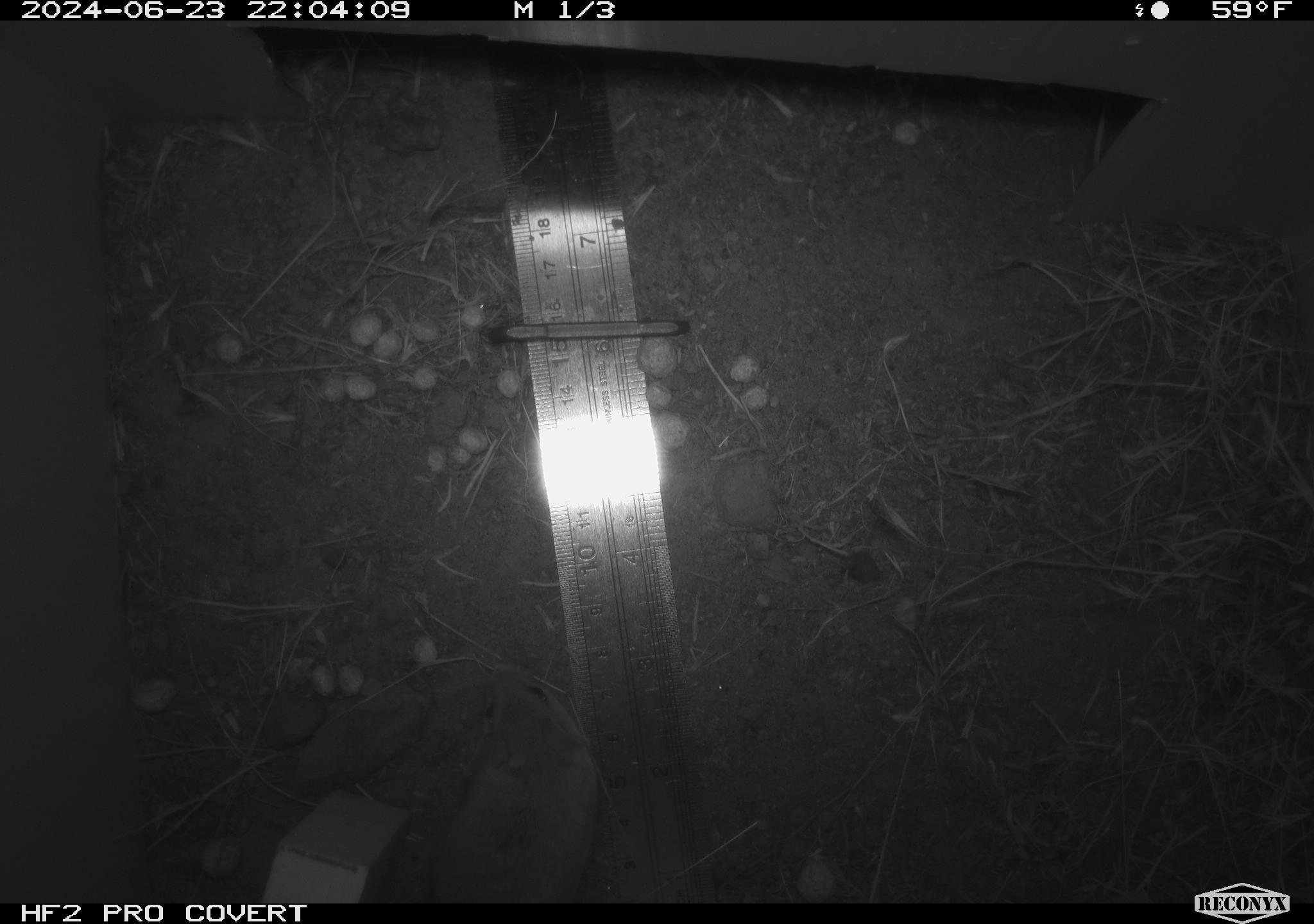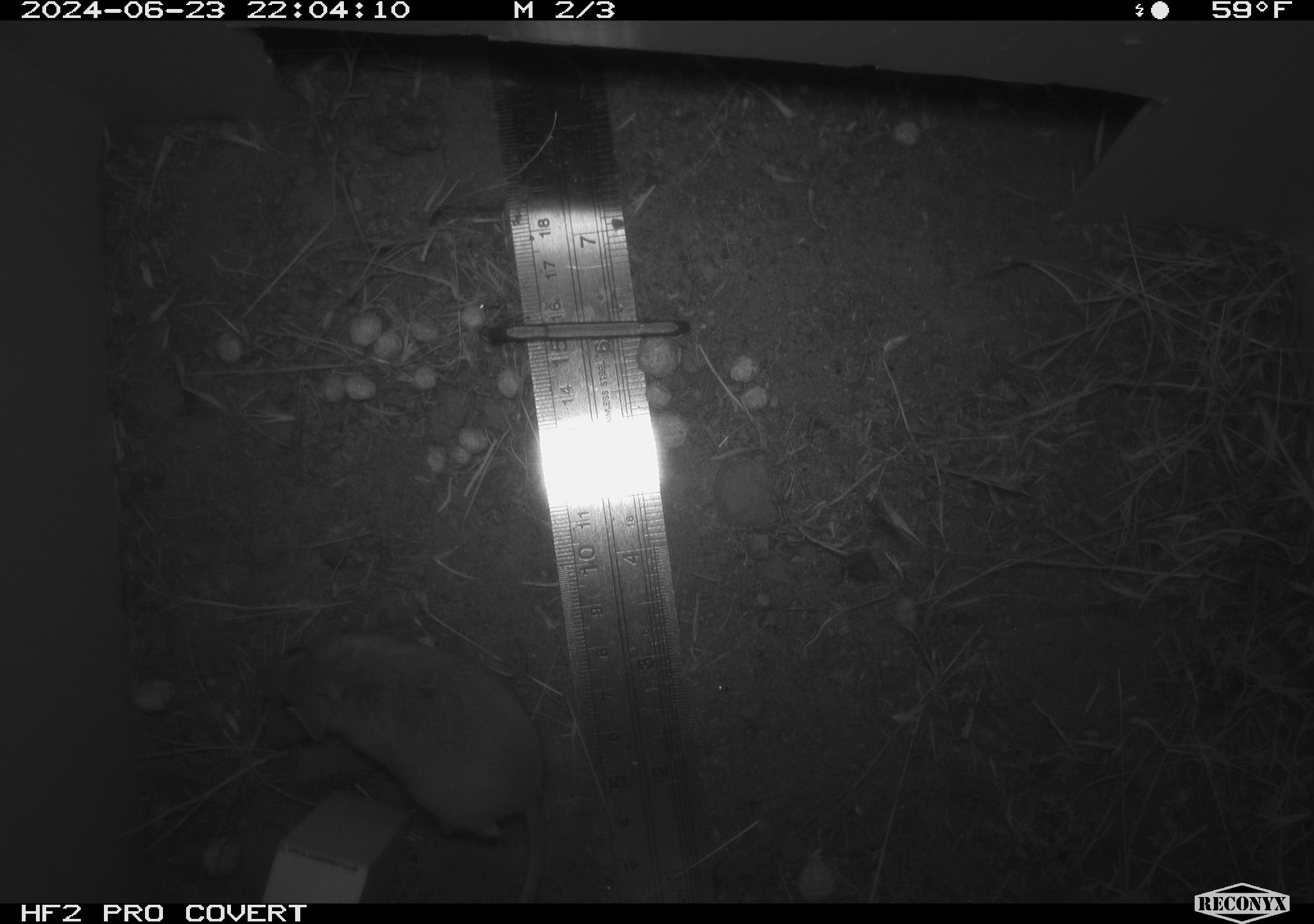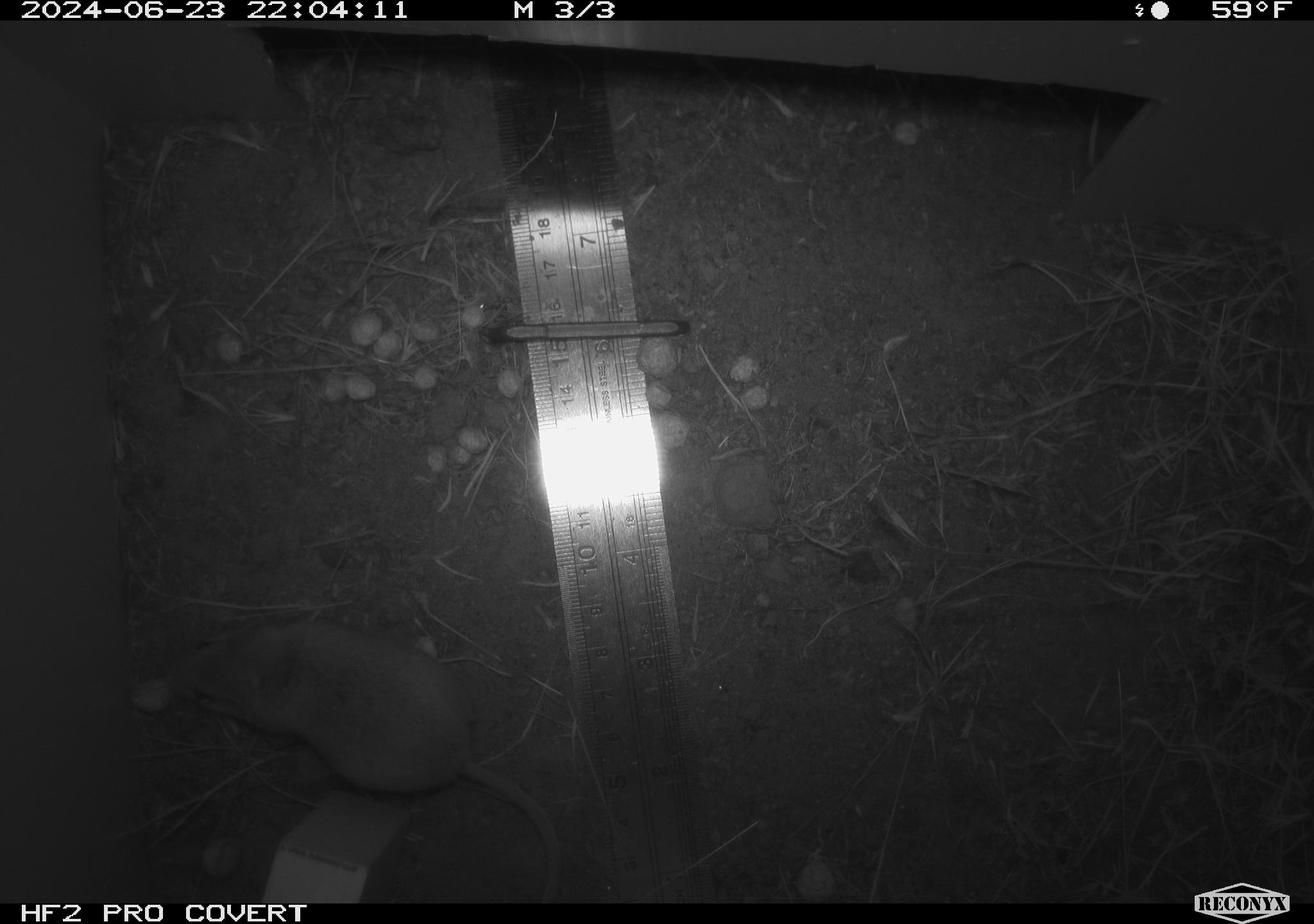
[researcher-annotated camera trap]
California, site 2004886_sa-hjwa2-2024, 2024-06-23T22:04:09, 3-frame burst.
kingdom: Animalia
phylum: Chordata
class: Mammalia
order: Rodentia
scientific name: Rodentia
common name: rodent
Rodent (Rodentia).